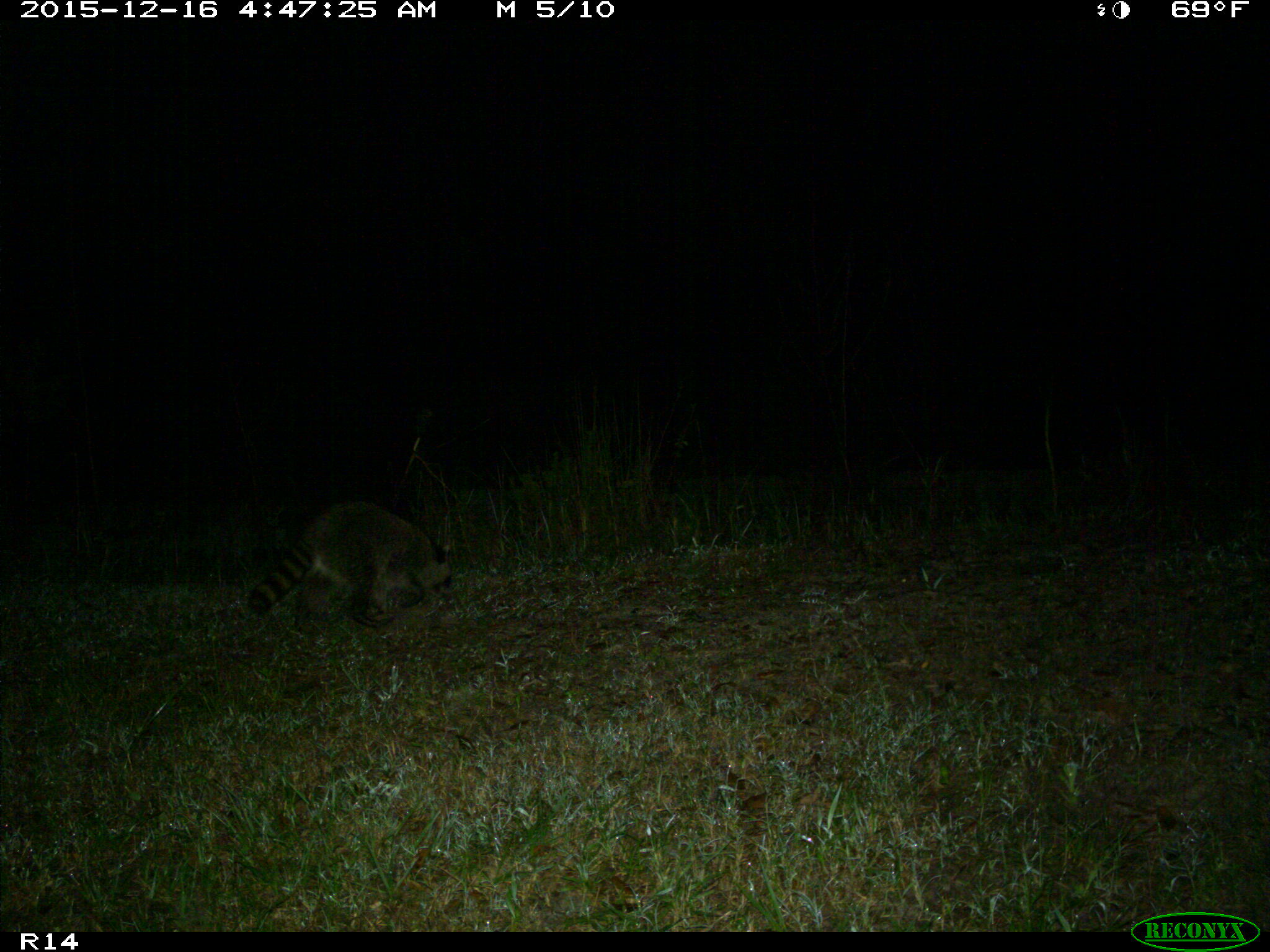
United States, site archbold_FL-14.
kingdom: Animalia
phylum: Chordata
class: Mammalia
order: Carnivora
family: Procyonidae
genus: Procyon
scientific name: Procyon lotor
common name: common raccoon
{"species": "Procyon lotor (common raccoon)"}